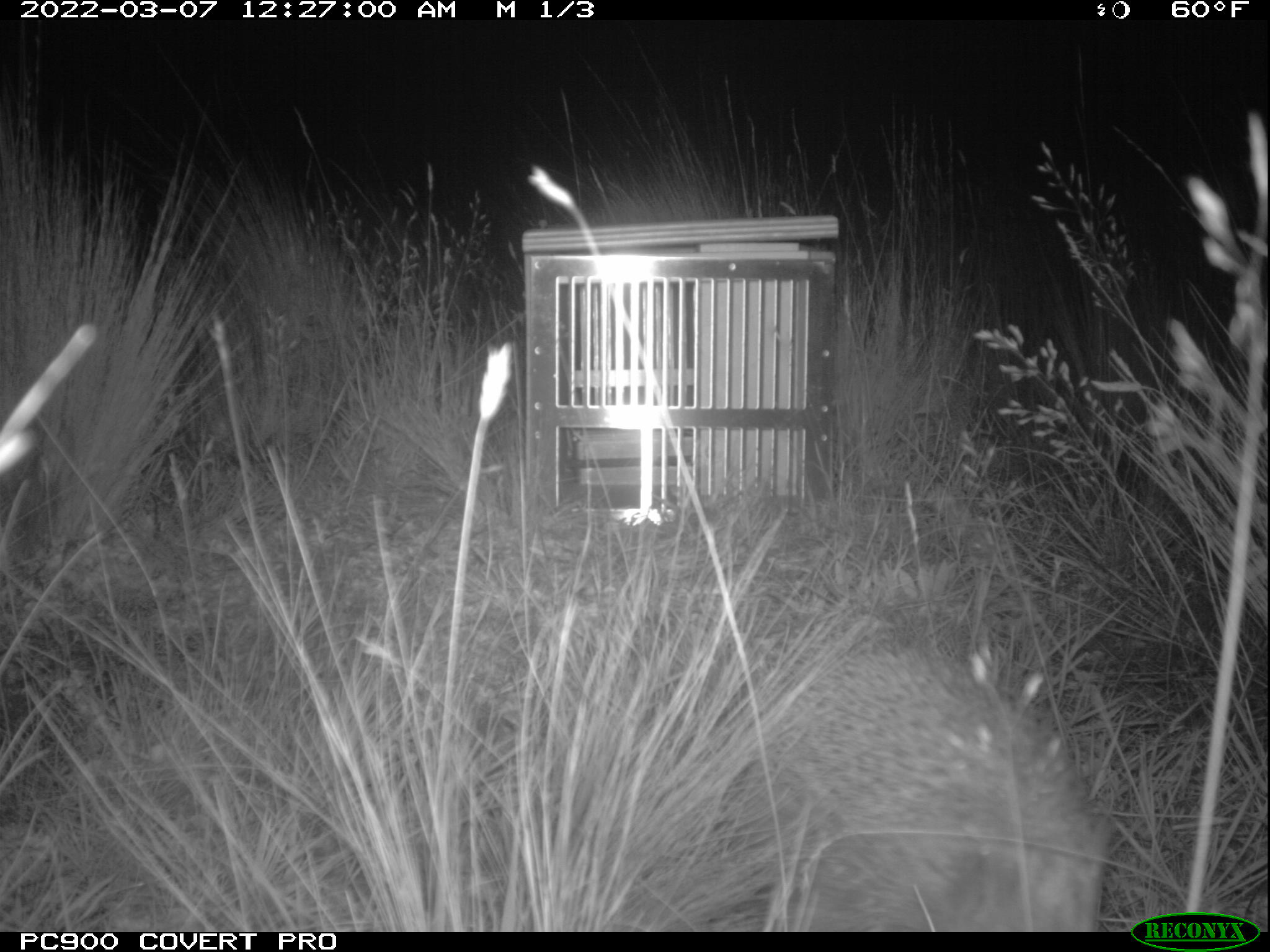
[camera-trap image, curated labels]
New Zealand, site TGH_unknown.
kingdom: Animalia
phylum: Chordata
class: Mammalia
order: Eulipotyphla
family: Erinaceidae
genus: Erinaceus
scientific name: Erinaceus europaeus europaeus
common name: european hedgehog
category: hedgehog